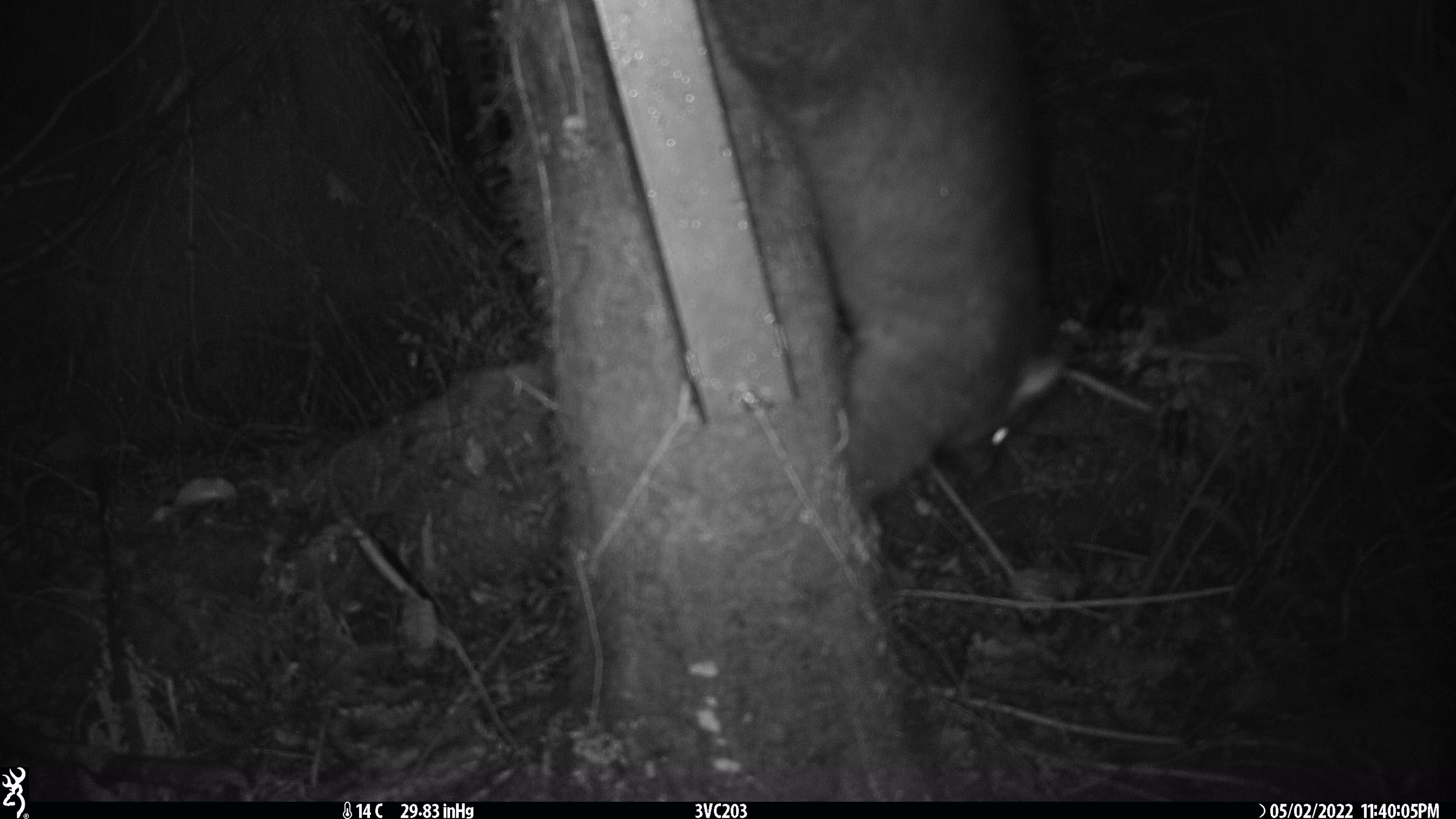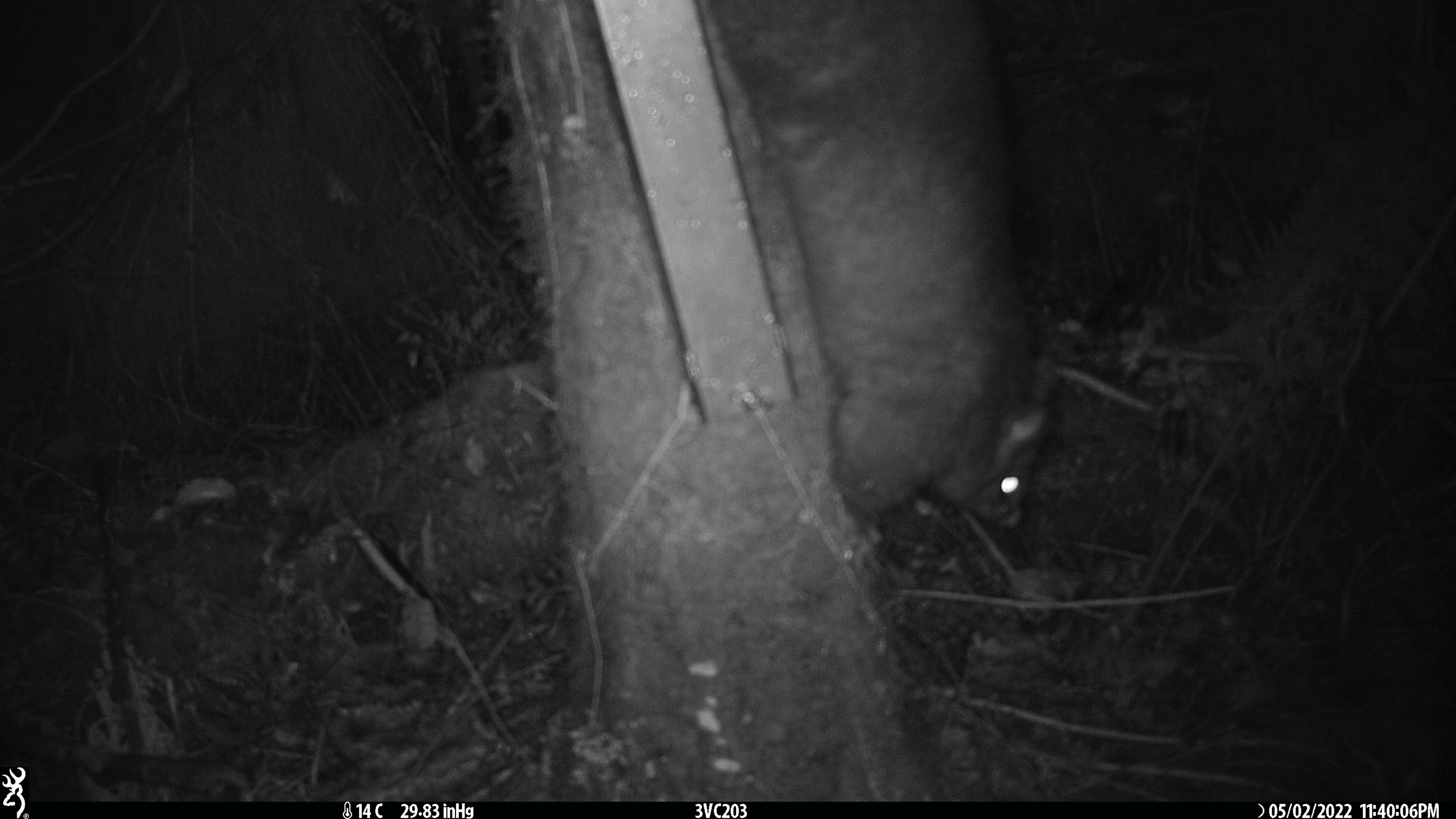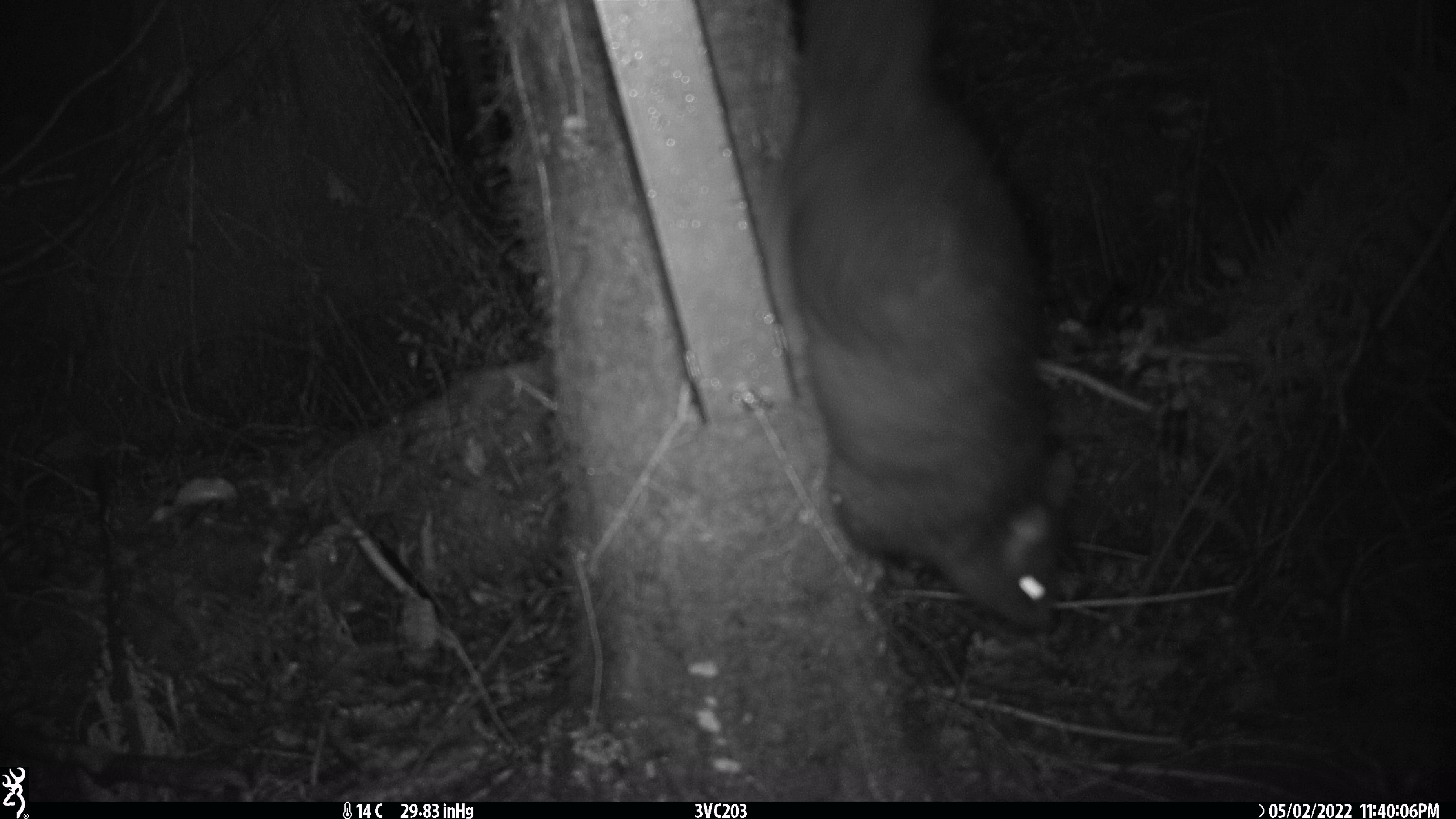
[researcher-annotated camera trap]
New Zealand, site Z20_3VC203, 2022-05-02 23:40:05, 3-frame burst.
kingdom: Animalia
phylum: Chordata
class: Mammalia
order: Diprotodontia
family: Phalangeridae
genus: Trichosurus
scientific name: Trichosurus vulpecula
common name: common brushtail possum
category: possum